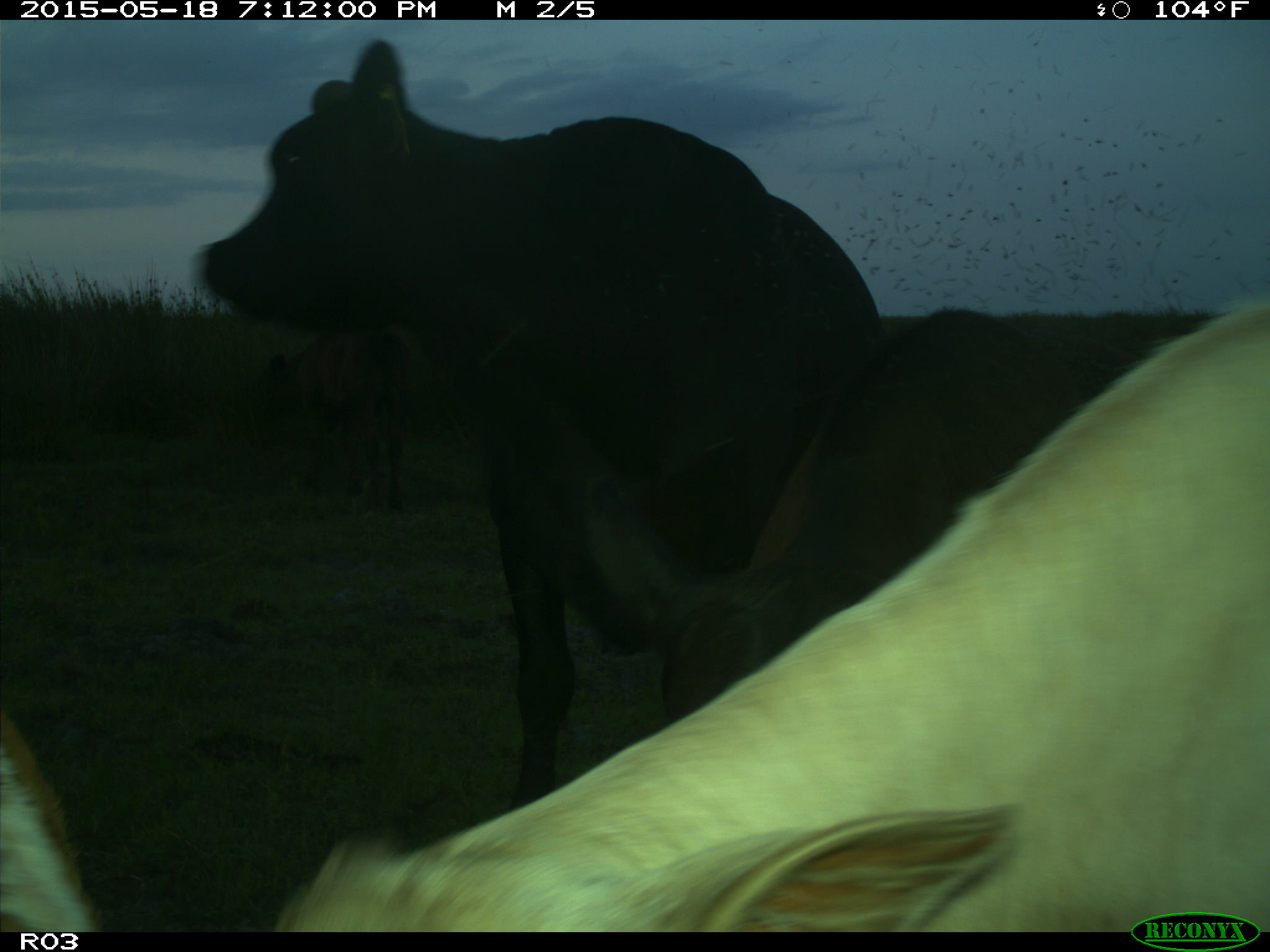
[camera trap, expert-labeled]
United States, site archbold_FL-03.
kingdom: Animalia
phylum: Chordata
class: Mammalia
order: Artiodactyla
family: Bovidae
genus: Bos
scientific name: Bos taurus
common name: domestic cow